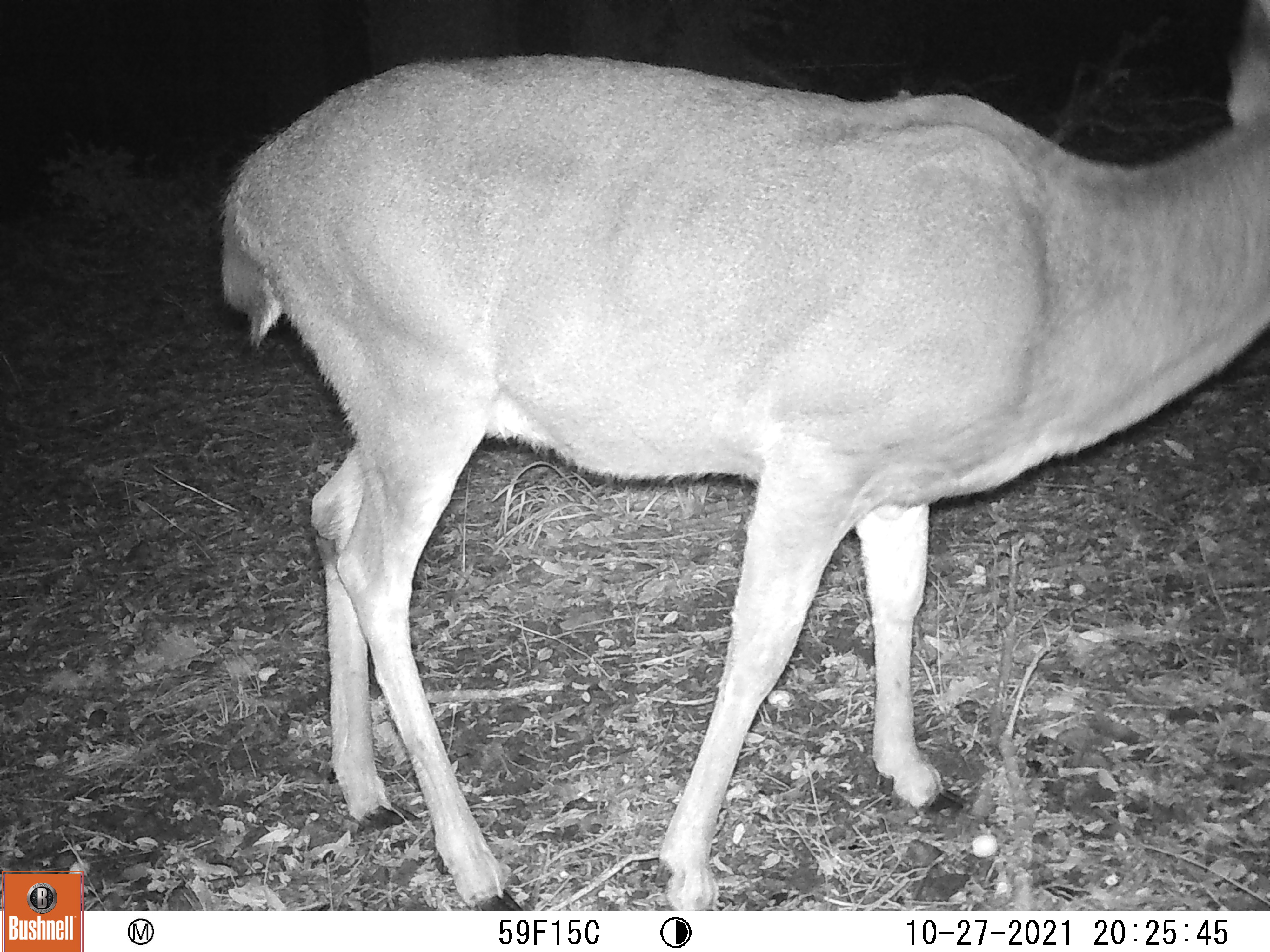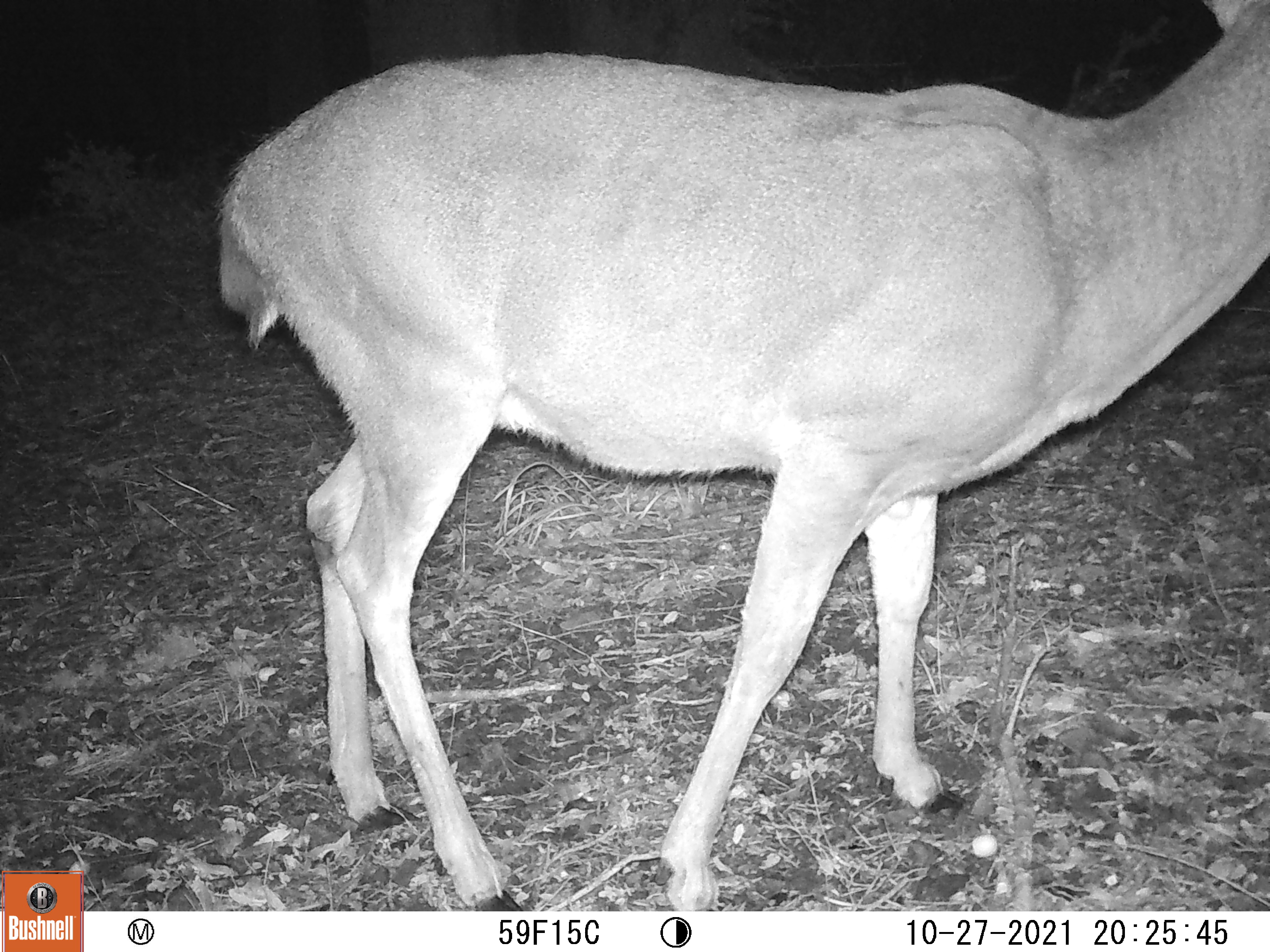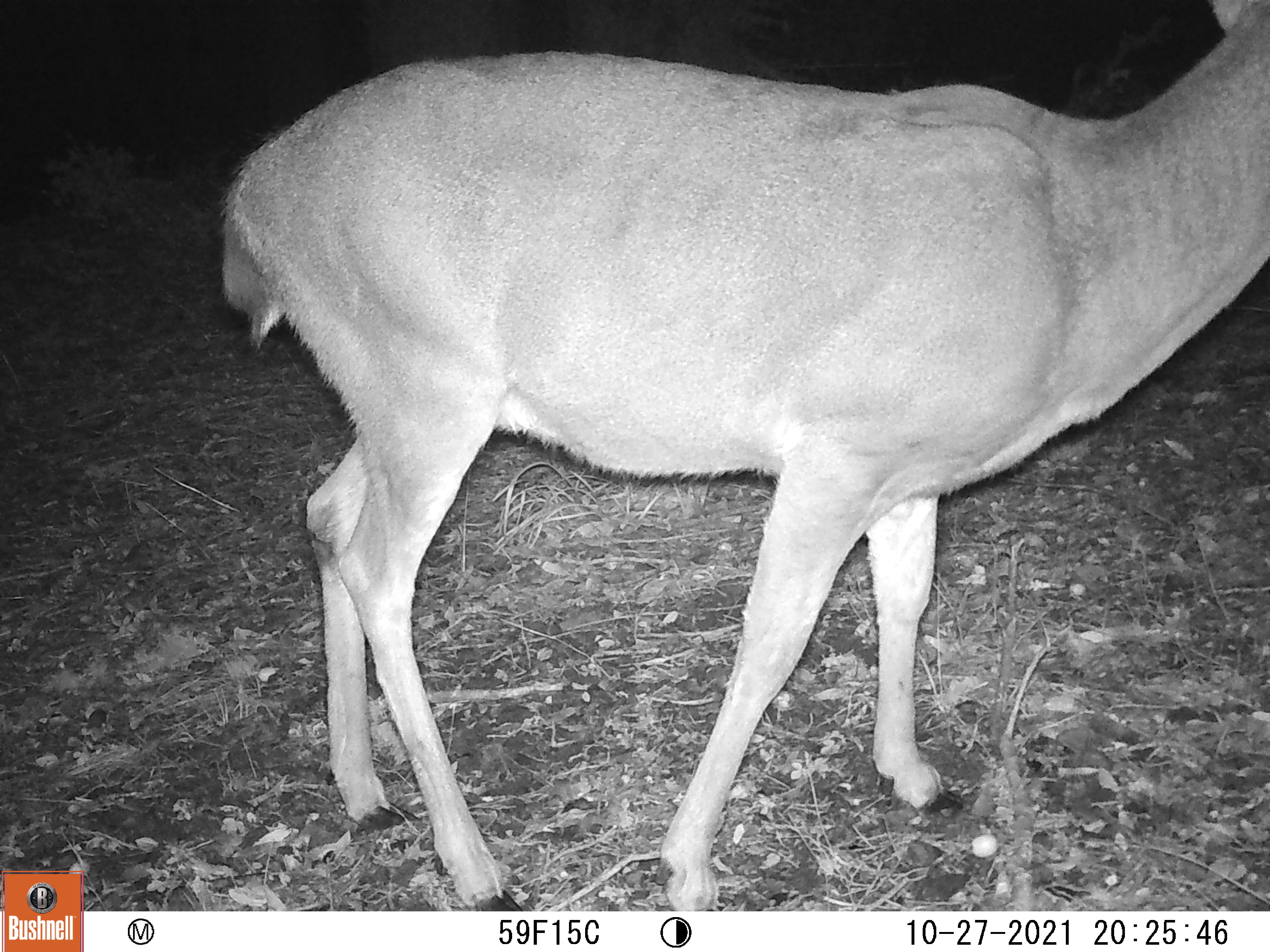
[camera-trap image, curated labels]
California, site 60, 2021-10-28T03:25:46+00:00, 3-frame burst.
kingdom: Animalia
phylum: Chordata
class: Mammalia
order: Artiodactyla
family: Cervidae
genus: Odocoileus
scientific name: Odocoileus hemionus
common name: mule deer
Mule deer (Odocoileus hemionus).